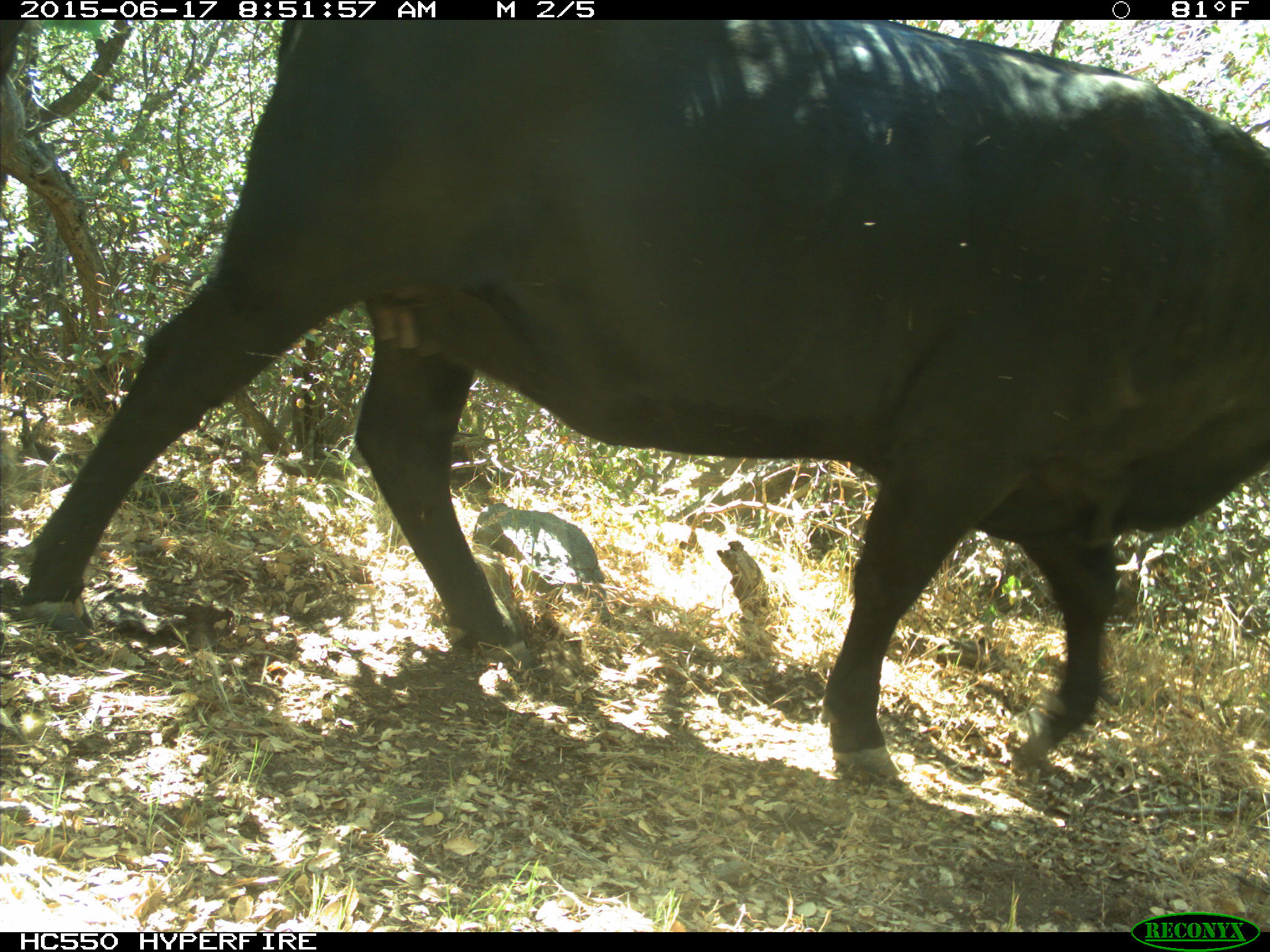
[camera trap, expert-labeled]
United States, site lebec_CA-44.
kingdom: Animalia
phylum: Chordata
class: Mammalia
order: Artiodactyla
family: Bovidae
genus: Bos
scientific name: Bos taurus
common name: domestic cow